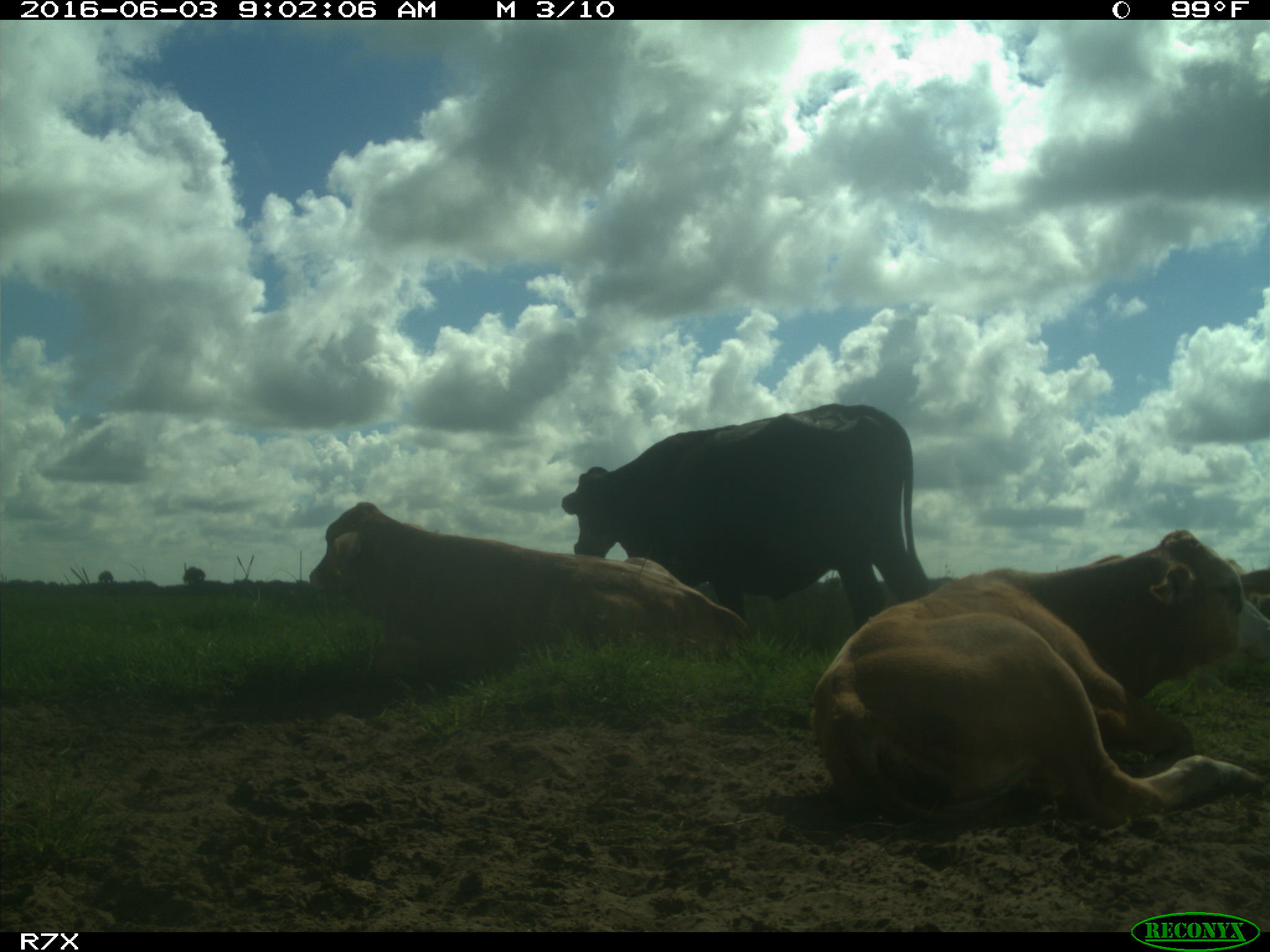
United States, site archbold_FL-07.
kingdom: Animalia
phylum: Chordata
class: Mammalia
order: Artiodactyla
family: Bovidae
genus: Bos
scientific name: Bos taurus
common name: domestic cow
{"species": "Bos taurus (domestic cow)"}